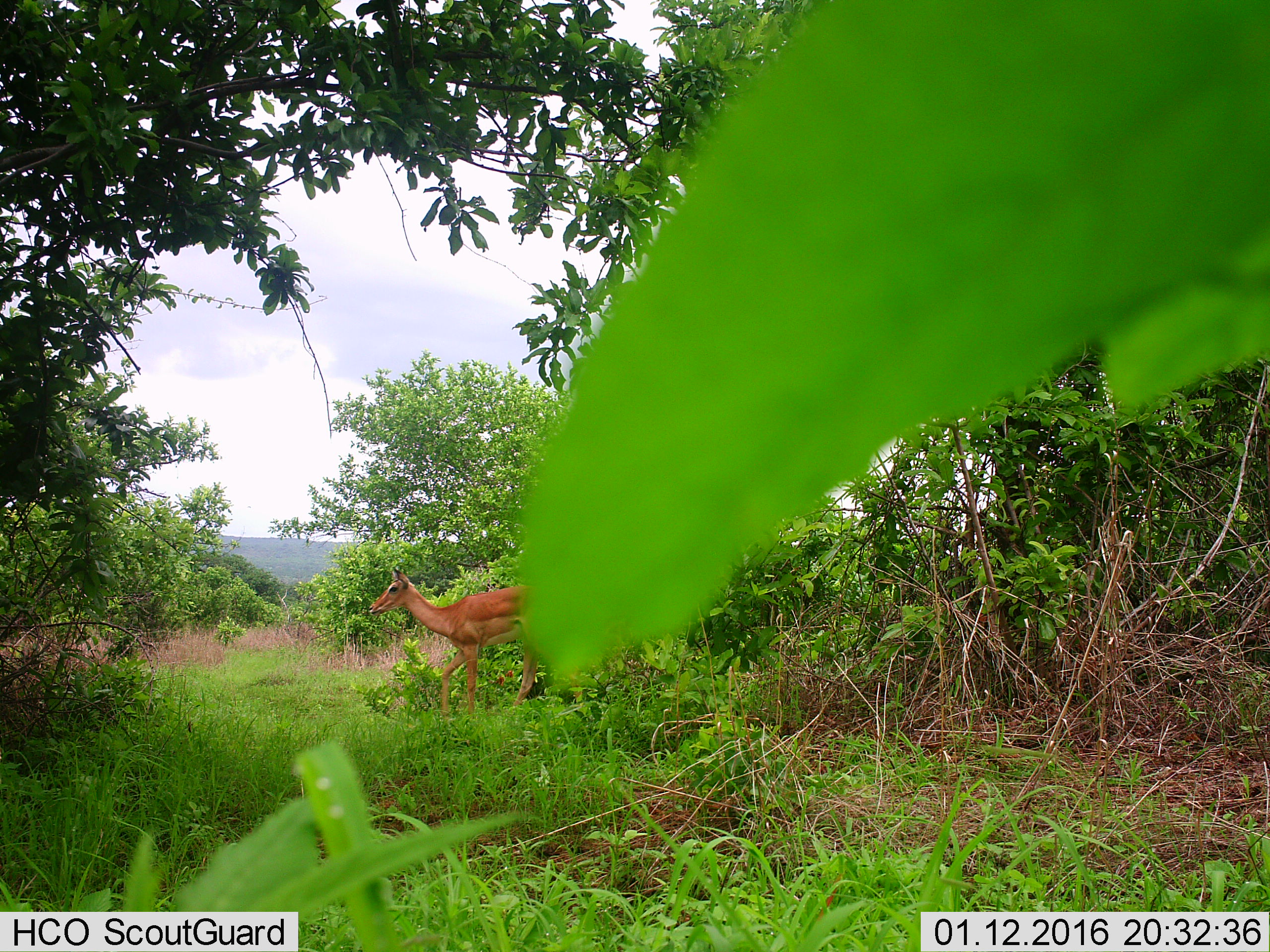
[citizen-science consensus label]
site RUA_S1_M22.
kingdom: Animalia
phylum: Chordata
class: Mammalia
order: Artiodactyla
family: Bovidae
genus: Aepyceros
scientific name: Aepyceros melampus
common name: impala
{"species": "impala (Aepyceros melampus)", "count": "1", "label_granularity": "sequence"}